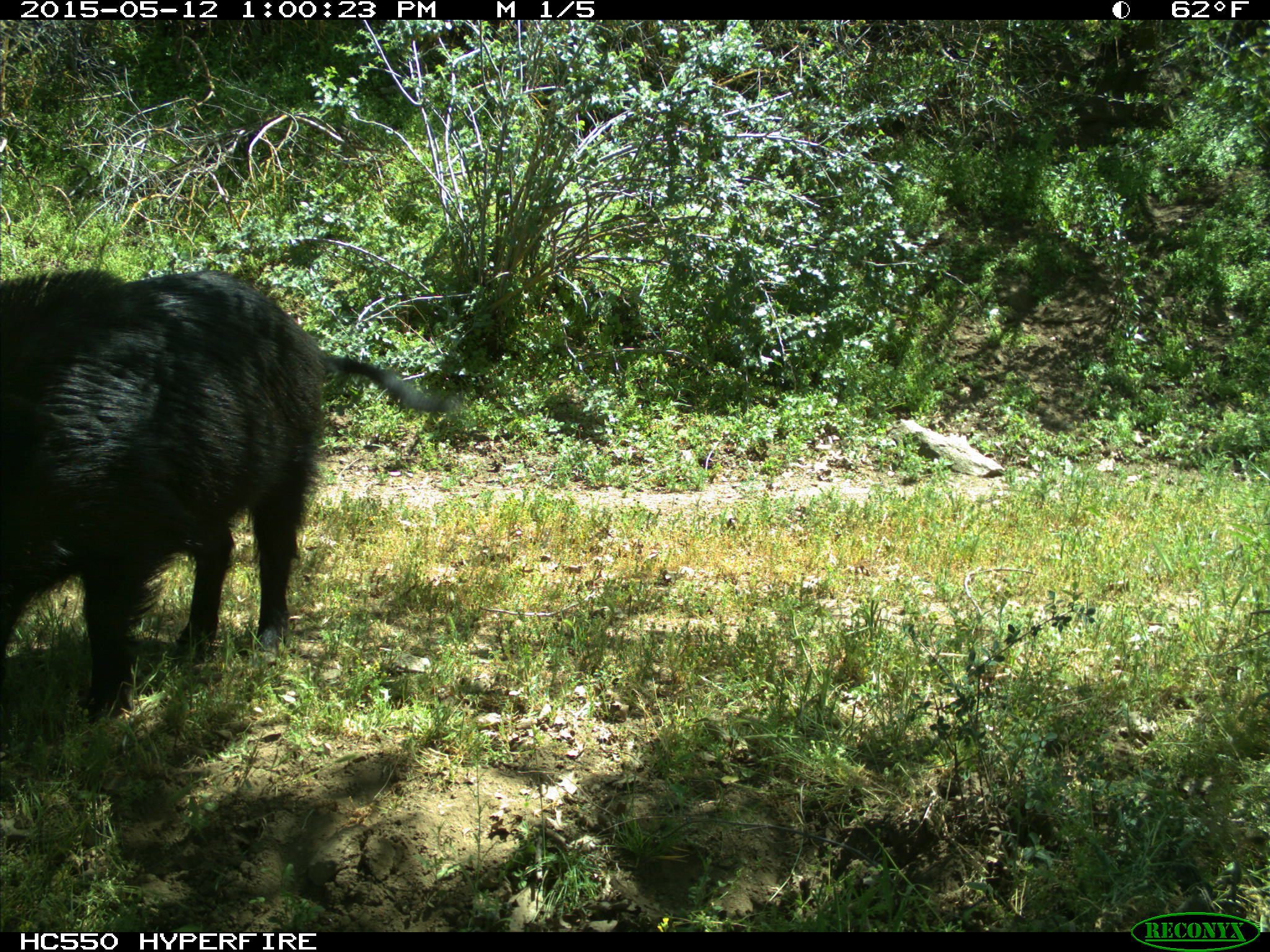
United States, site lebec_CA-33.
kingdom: Animalia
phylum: Chordata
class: Mammalia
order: Artiodactyla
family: Suidae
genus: Sus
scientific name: Sus scrofa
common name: wild boar